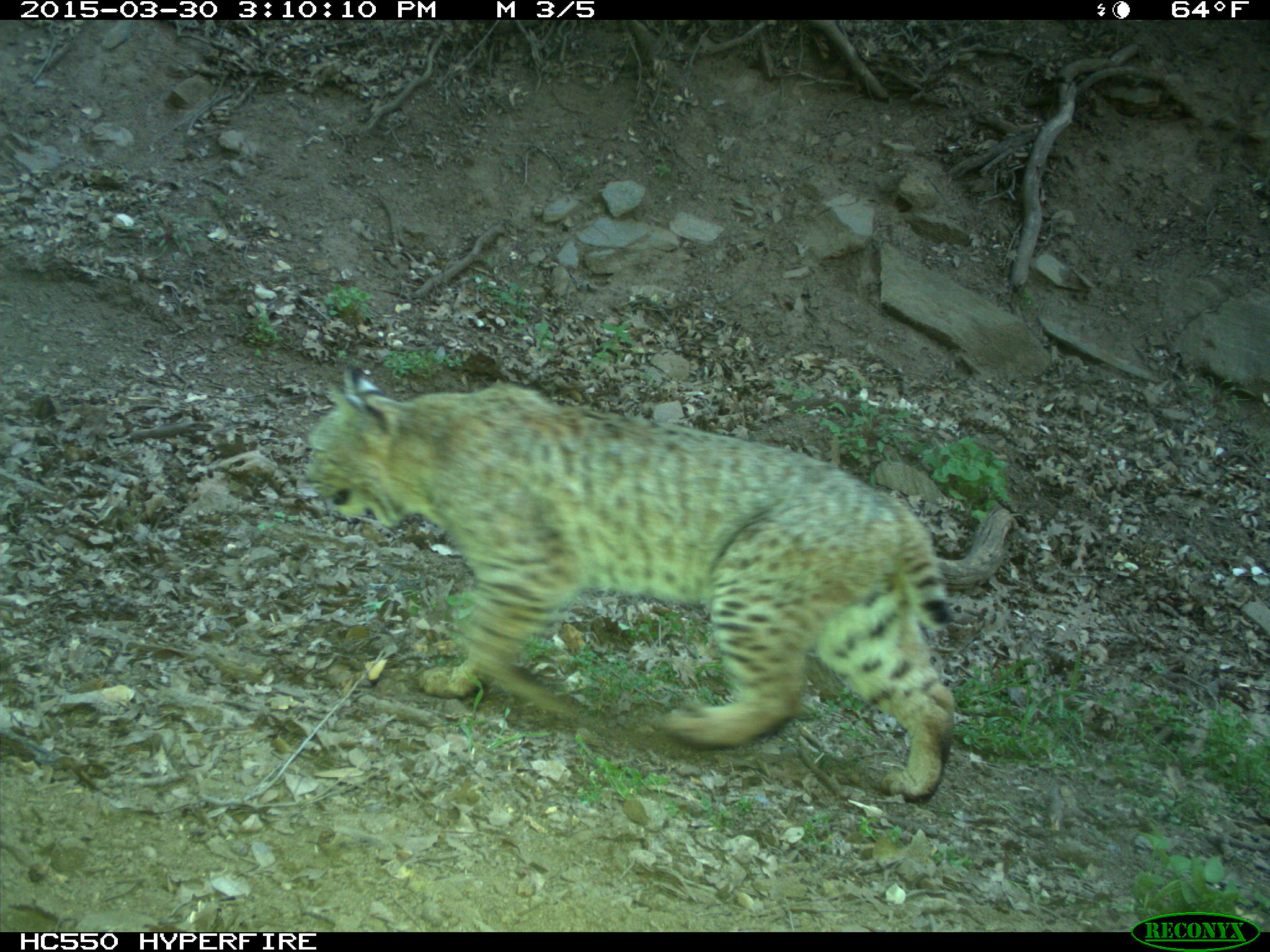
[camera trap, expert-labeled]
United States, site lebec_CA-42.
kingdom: Animalia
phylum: Chordata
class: Mammalia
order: Carnivora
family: Felidae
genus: Lynx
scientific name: Lynx rufus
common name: bobcat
Lynx rufus (bobcat).